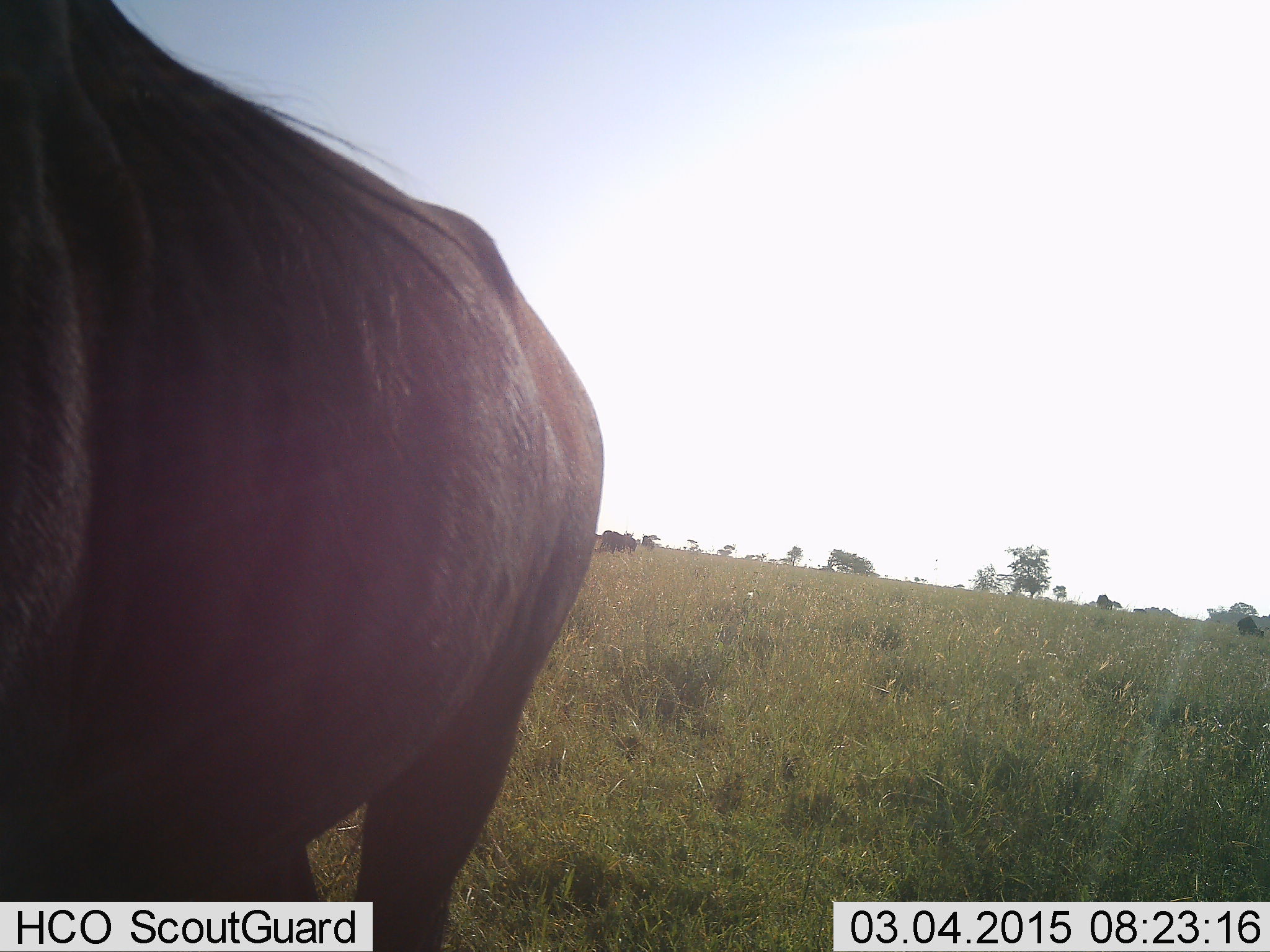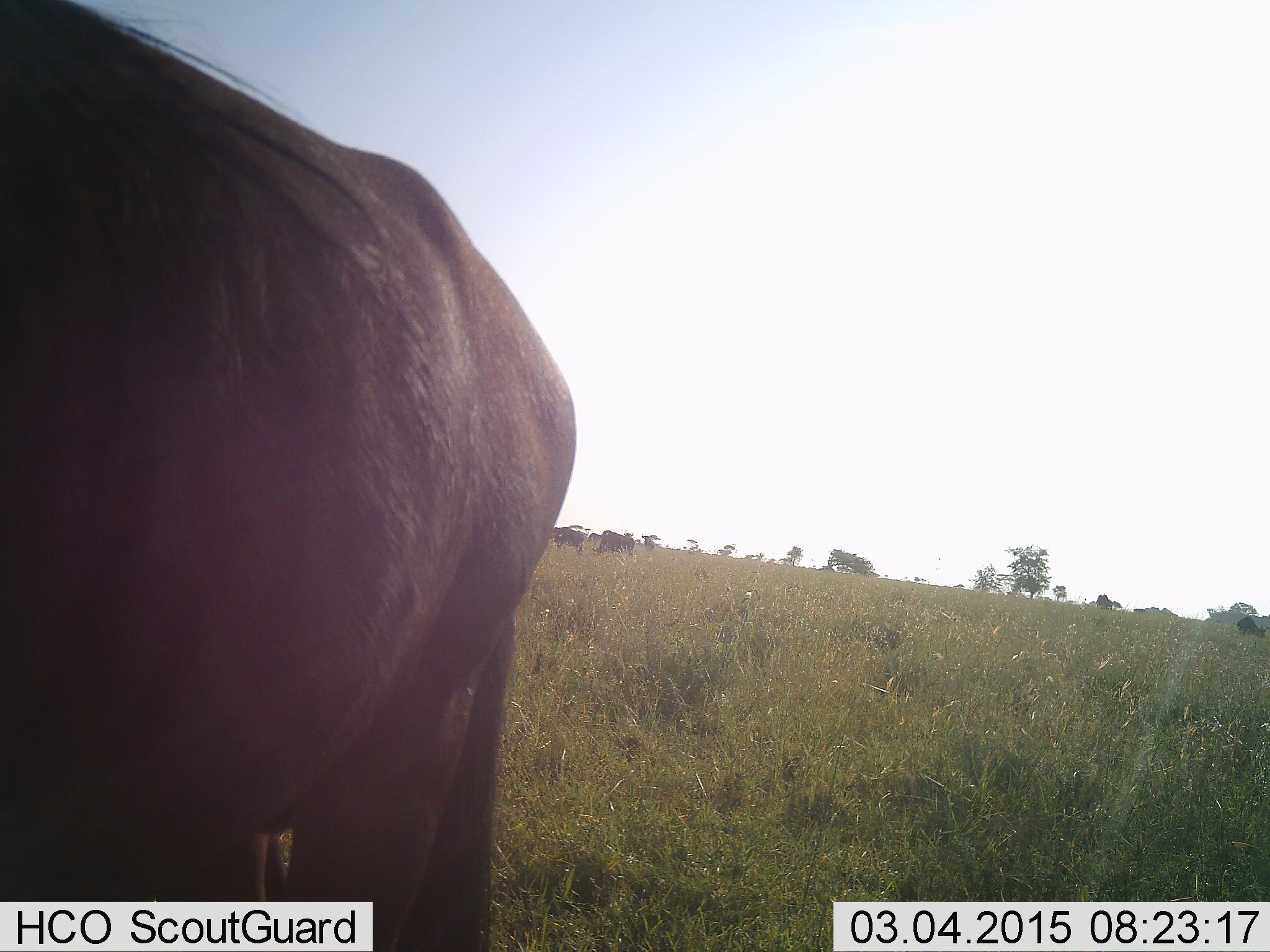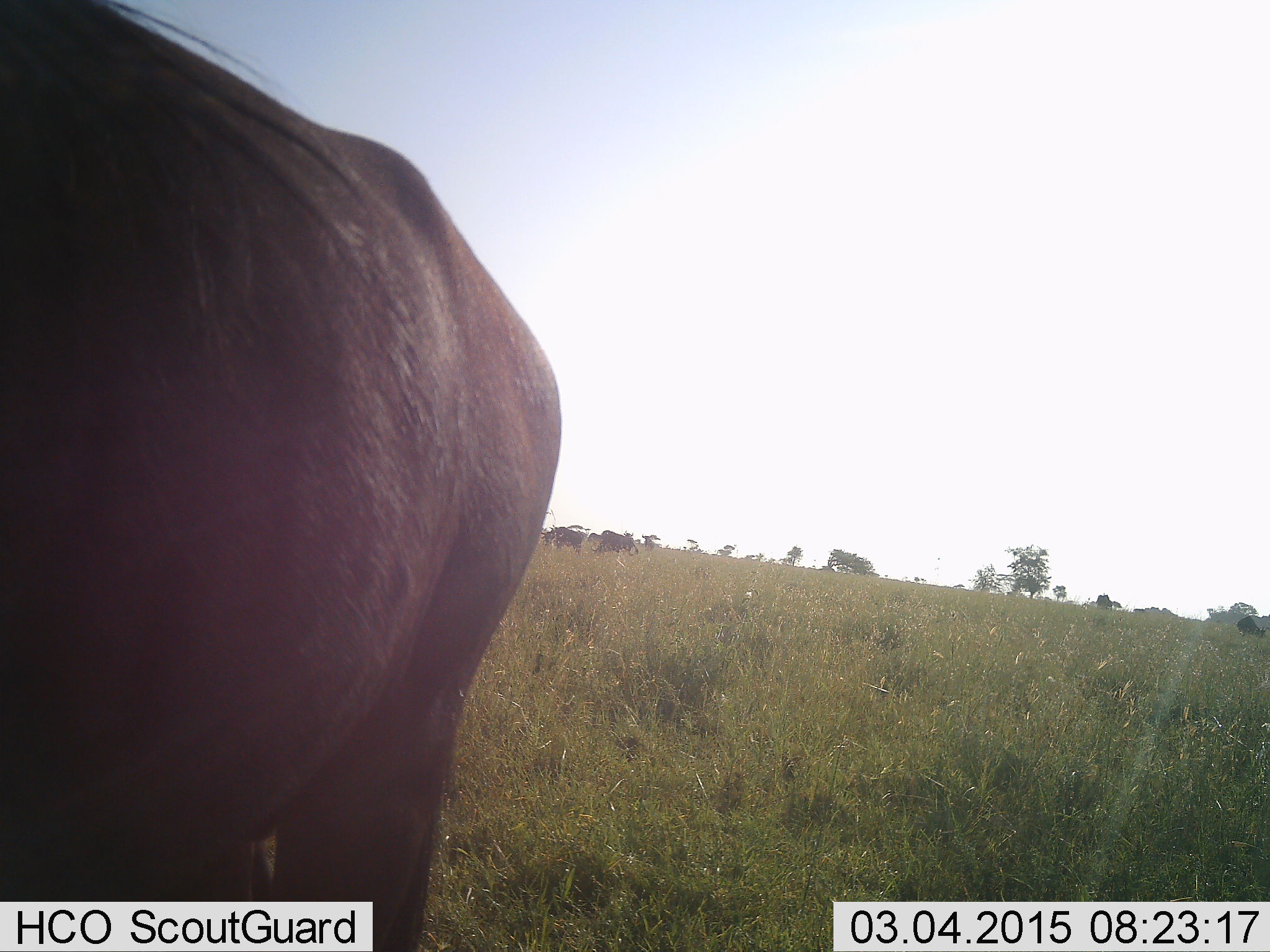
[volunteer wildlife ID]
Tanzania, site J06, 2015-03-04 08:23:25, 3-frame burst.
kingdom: Animalia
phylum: Chordata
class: Mammalia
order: Artiodactyla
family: Bovidae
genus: Connochaetes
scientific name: Connochaetes taurinus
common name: blue wildebeest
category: wildebeest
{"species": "wildebeest (blue wildebeest) (Connochaetes taurinus)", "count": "3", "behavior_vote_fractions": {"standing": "80%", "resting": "0%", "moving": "20%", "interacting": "0%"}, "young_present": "0%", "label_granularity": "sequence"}